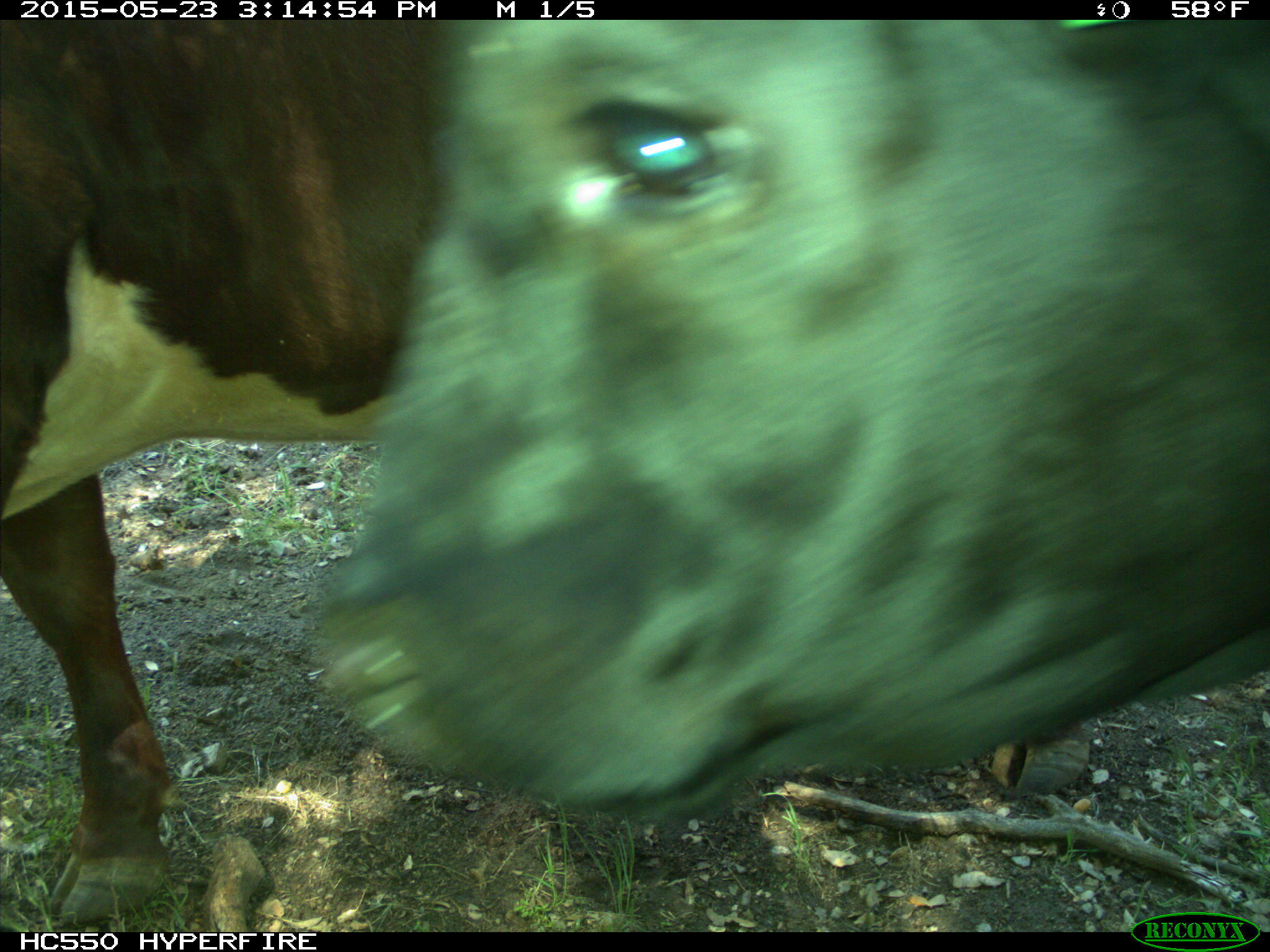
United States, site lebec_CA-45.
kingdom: Animalia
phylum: Chordata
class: Mammalia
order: Artiodactyla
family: Bovidae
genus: Bos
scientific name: Bos taurus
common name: domestic cow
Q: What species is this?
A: Bos taurus (domestic cow).